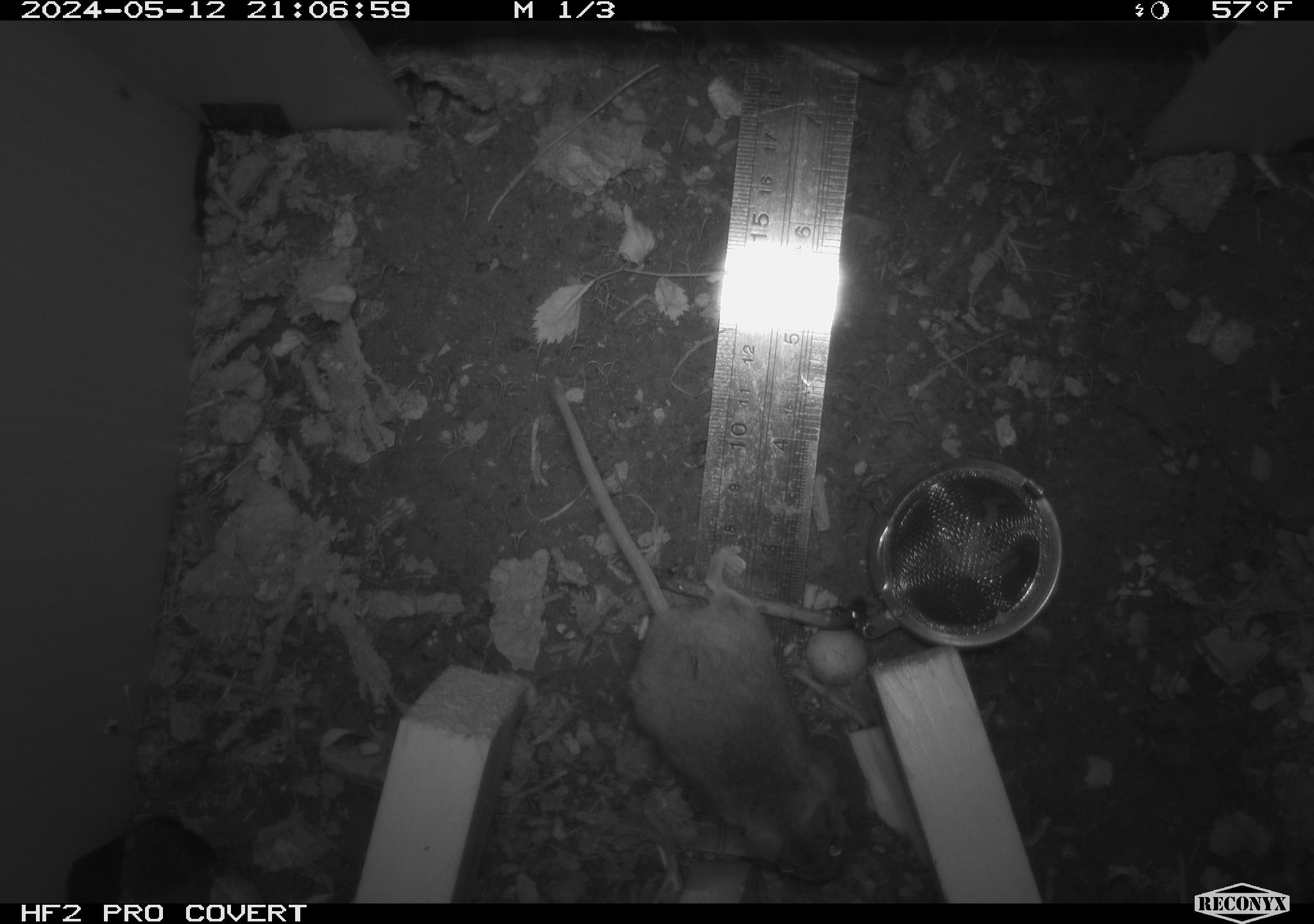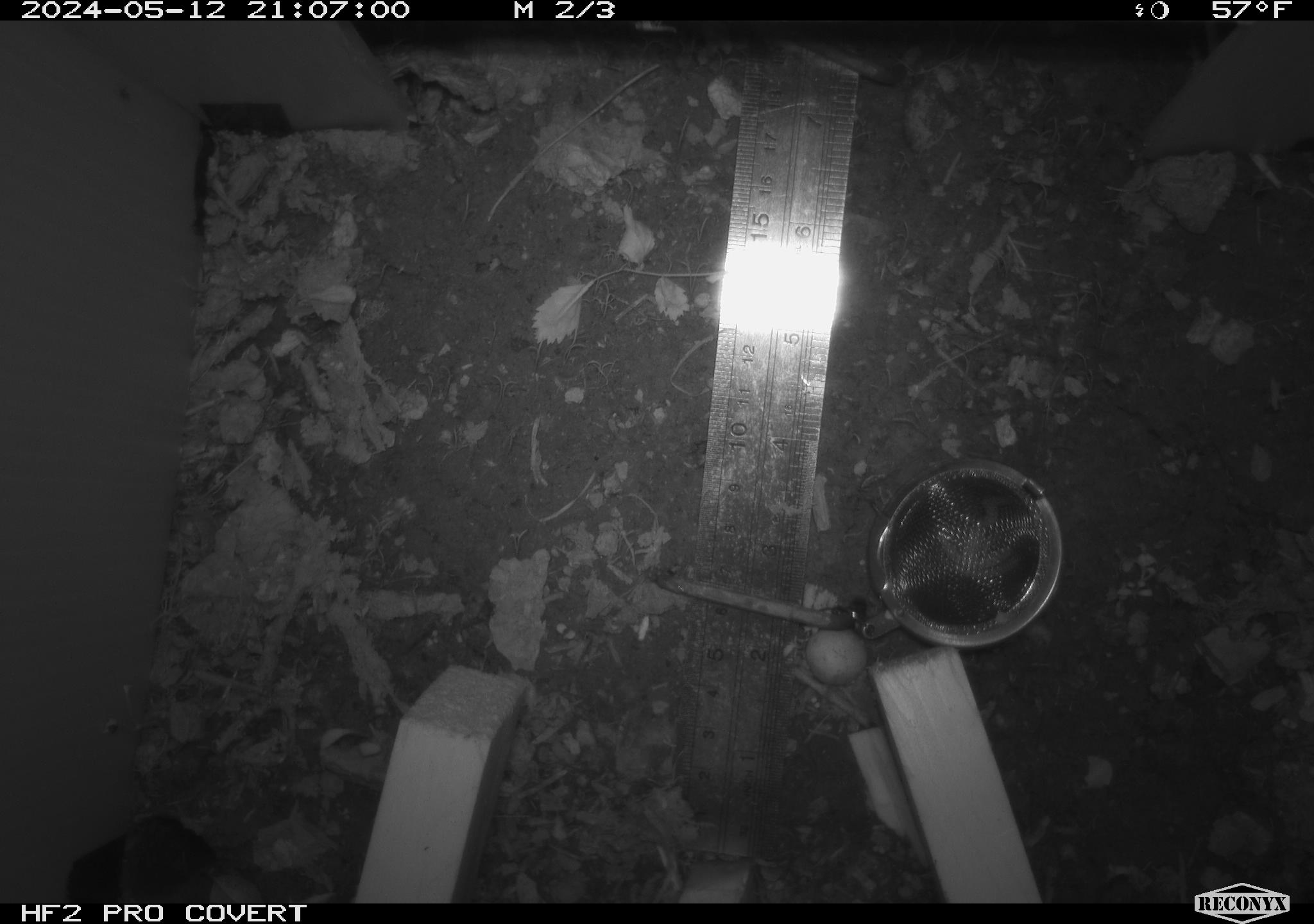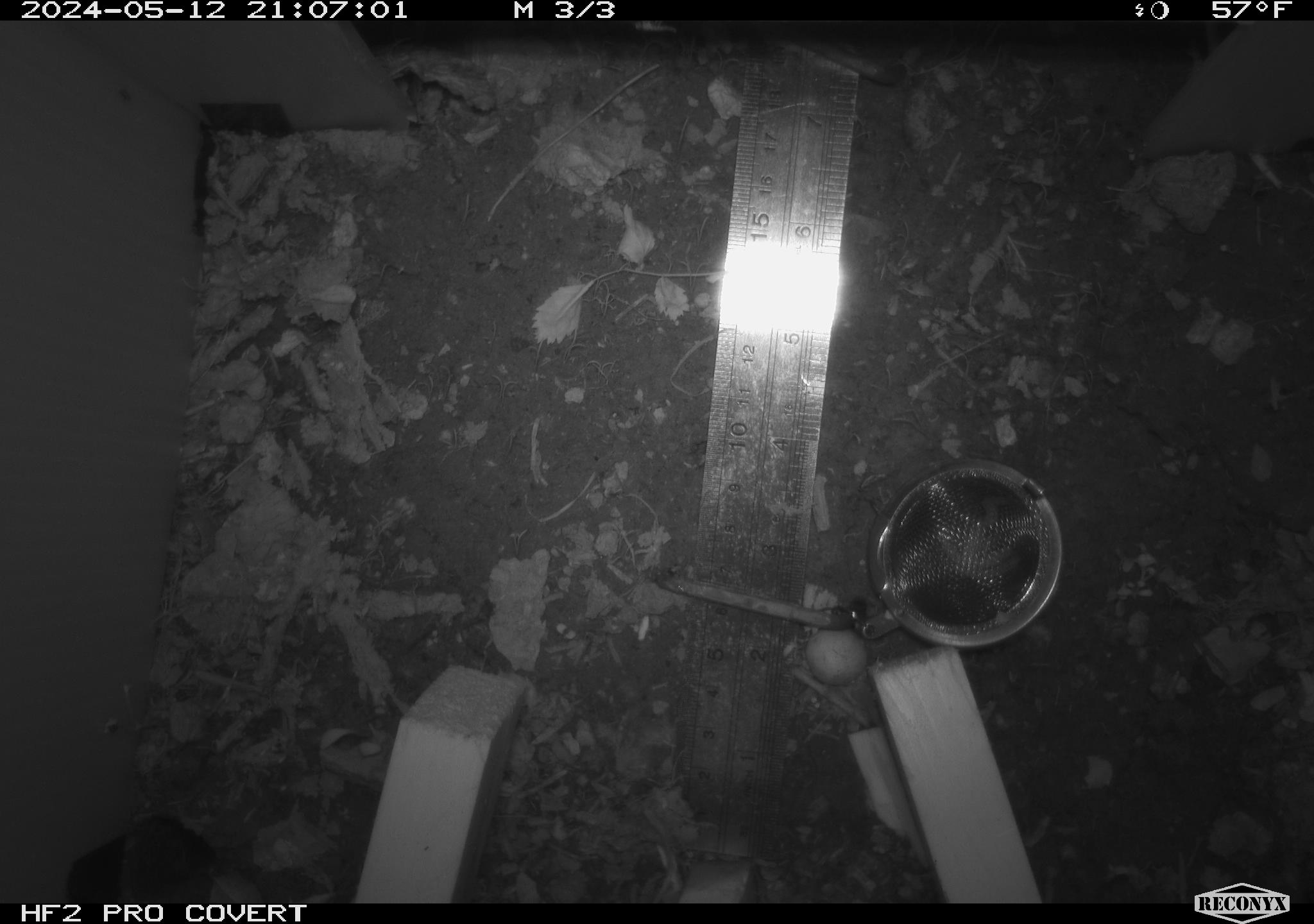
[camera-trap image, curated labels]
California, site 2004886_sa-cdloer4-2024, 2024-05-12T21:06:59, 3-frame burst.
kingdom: Animalia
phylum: Chordata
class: Mammalia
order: Rodentia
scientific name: Rodentia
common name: mouse species